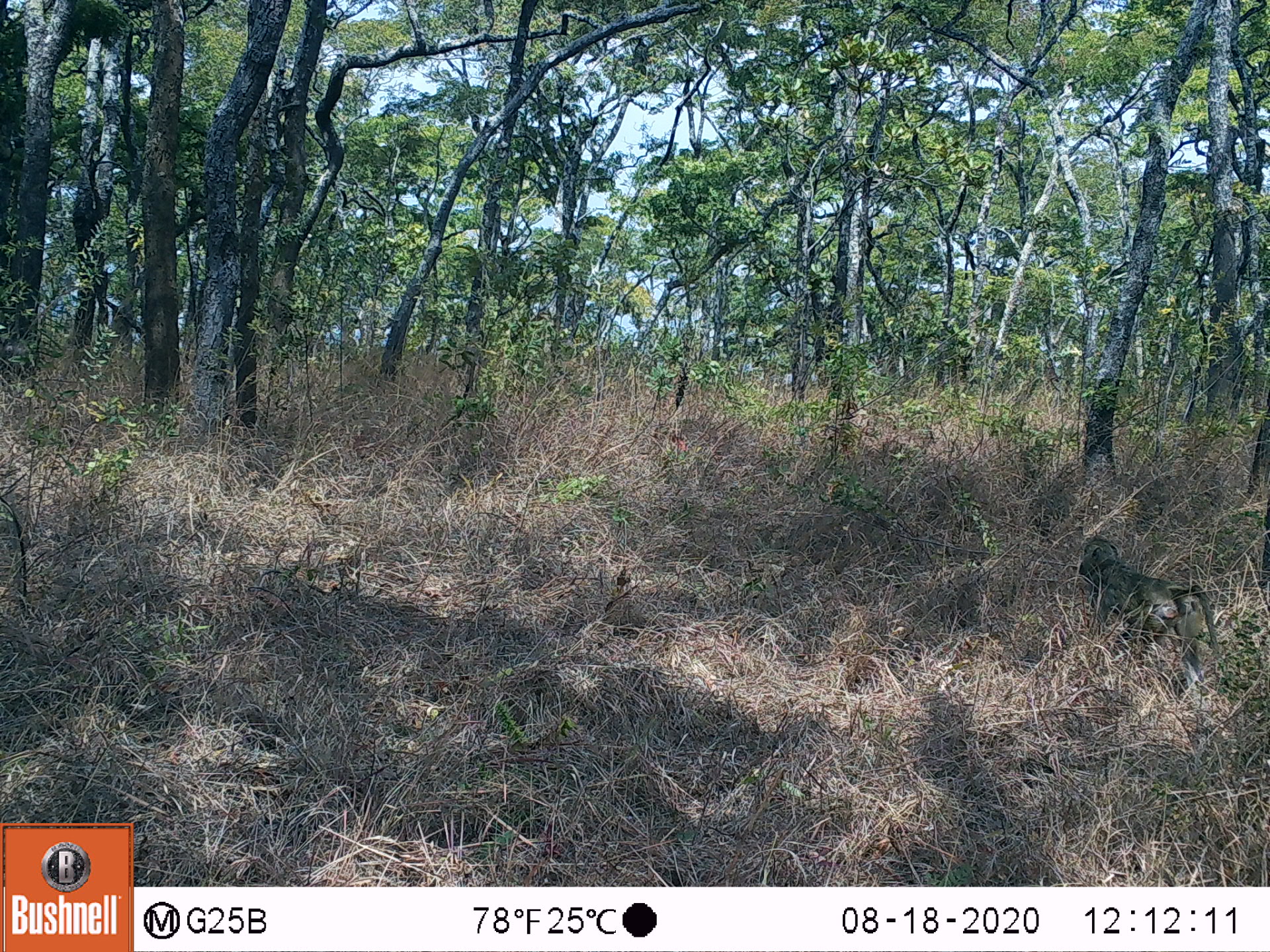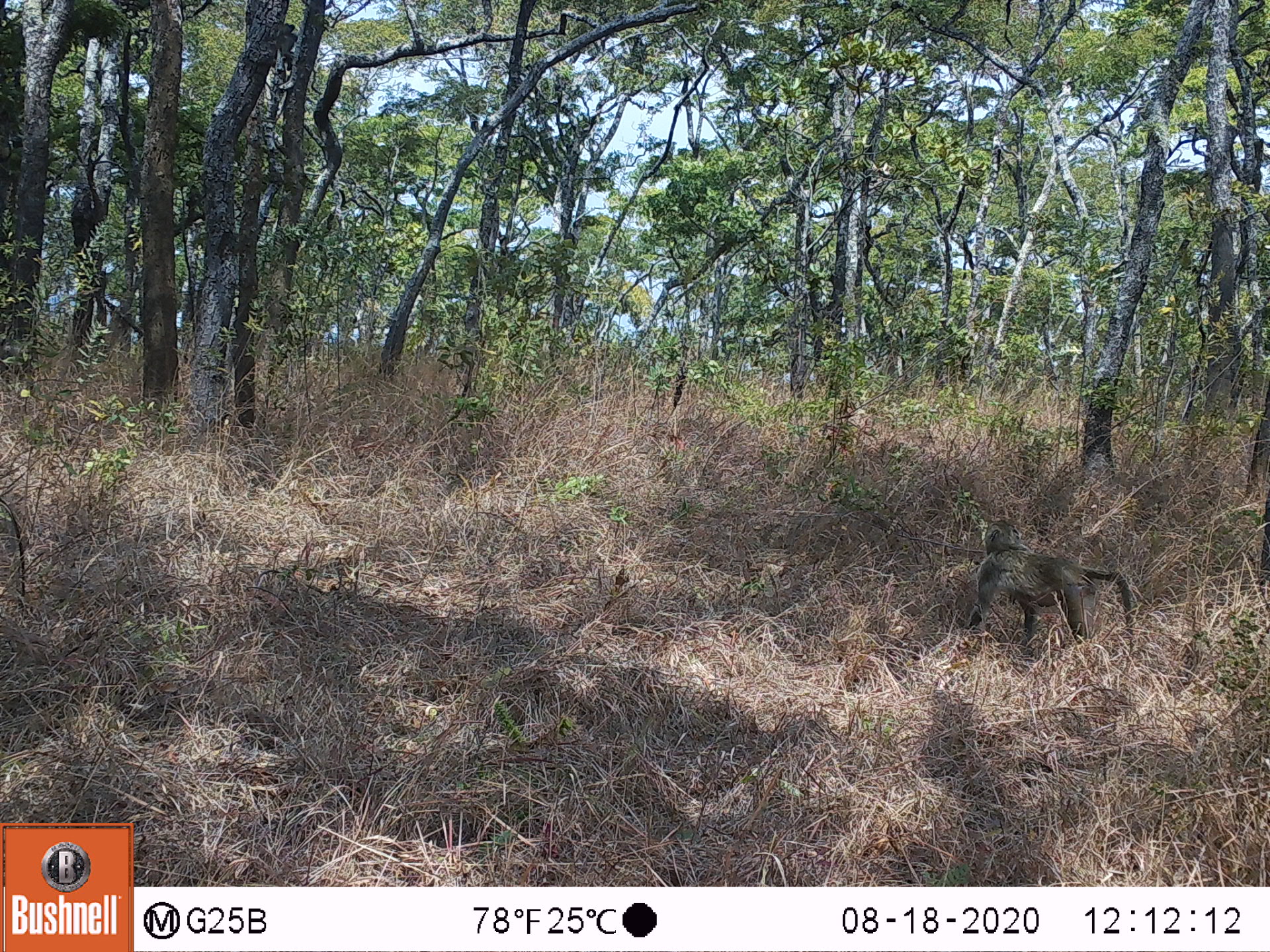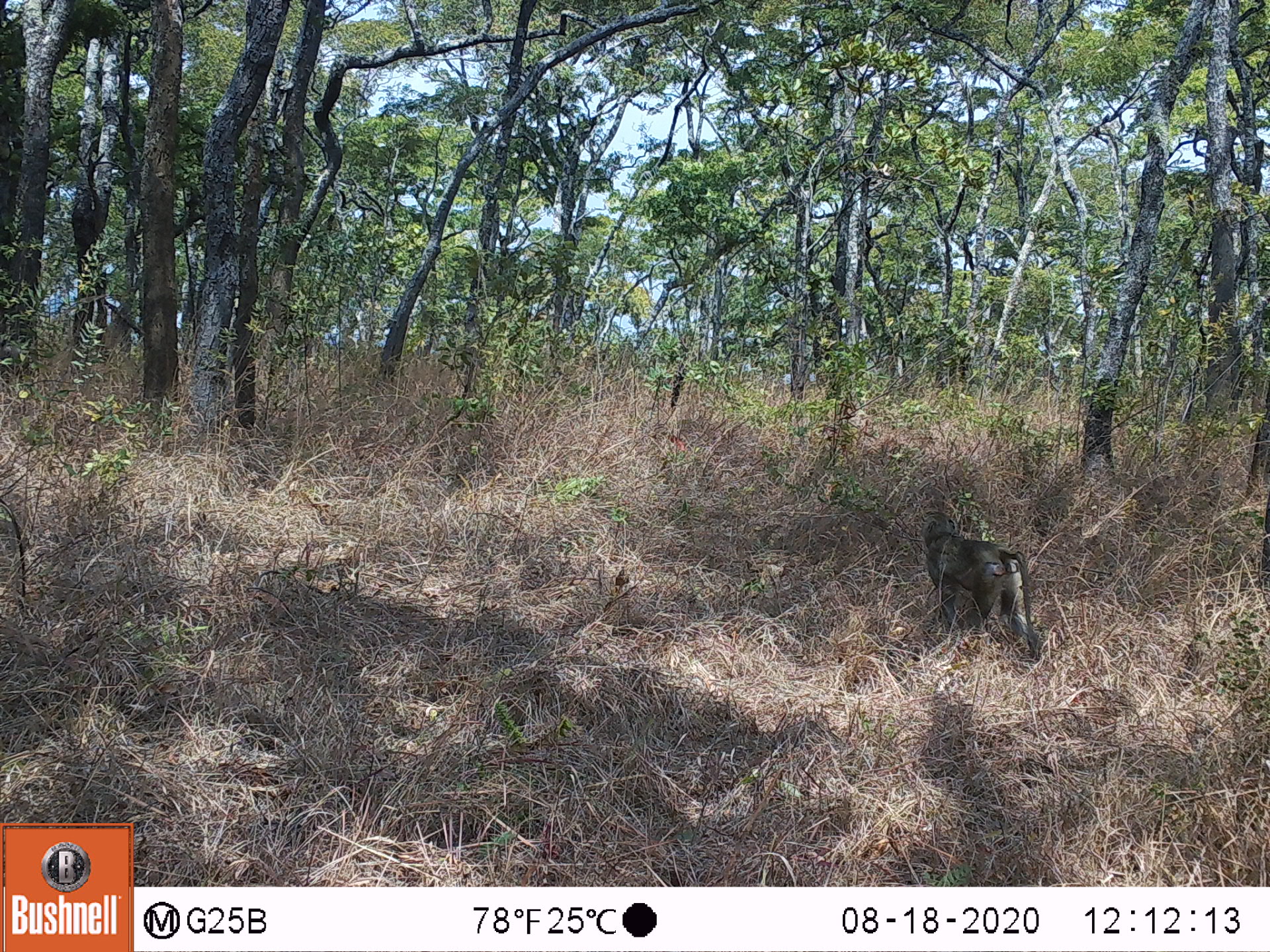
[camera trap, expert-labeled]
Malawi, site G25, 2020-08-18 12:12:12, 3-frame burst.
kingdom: Animalia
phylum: Chordata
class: Mammalia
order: Primates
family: Cercopithecidae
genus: Papio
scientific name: Papio cynocephalus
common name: yellow baboon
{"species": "yellow baboon (Papio cynocephalus)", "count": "1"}